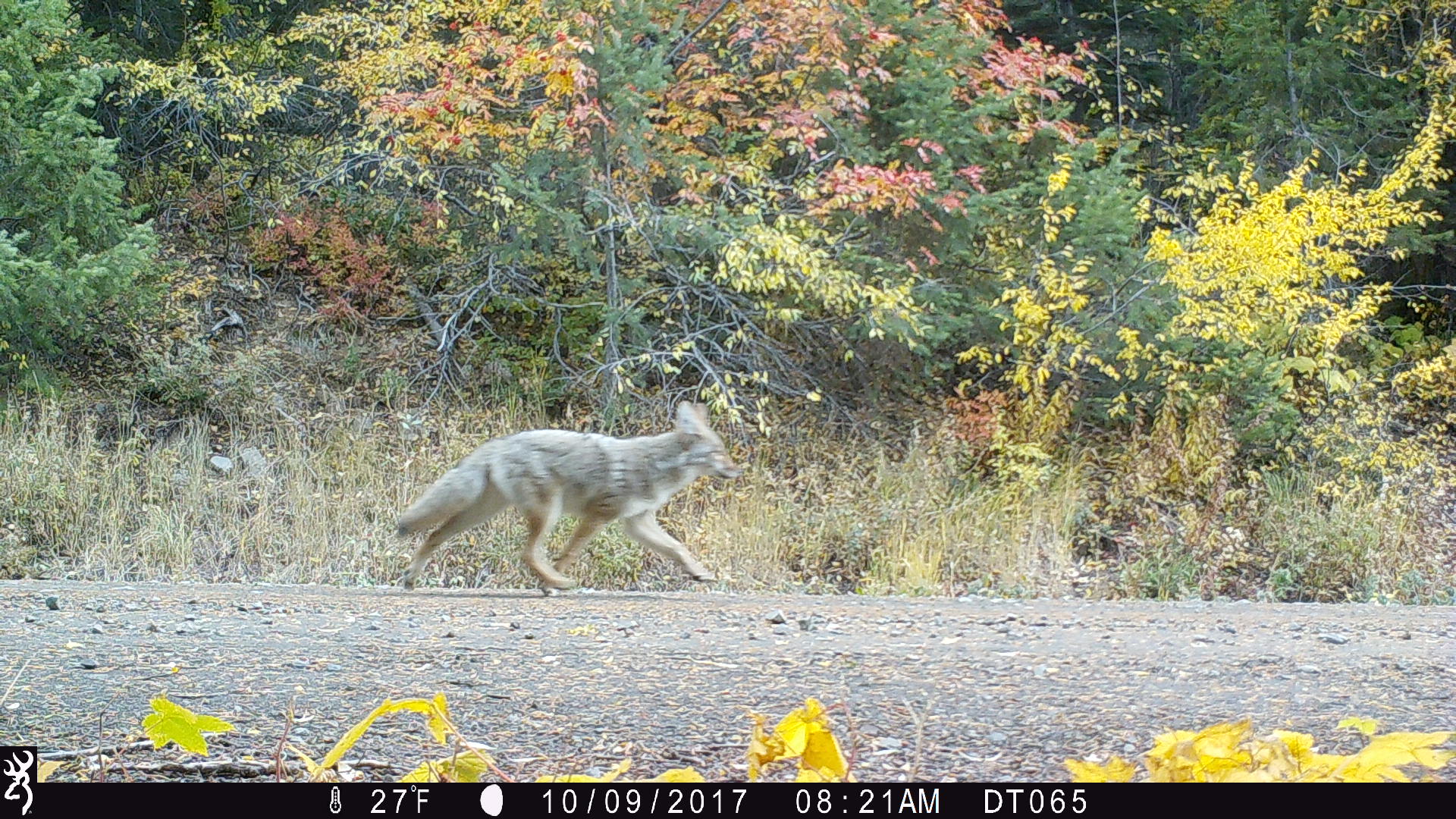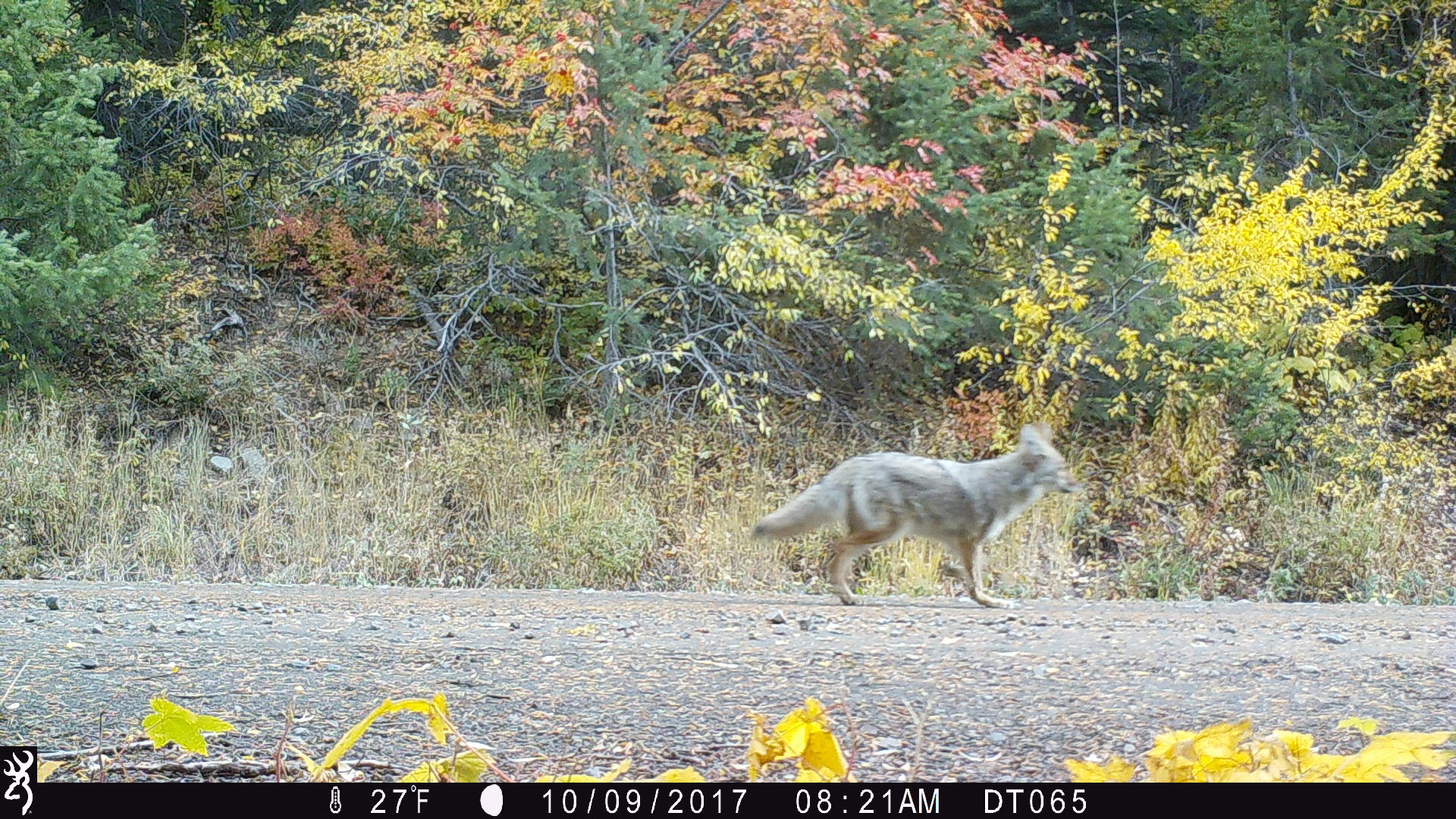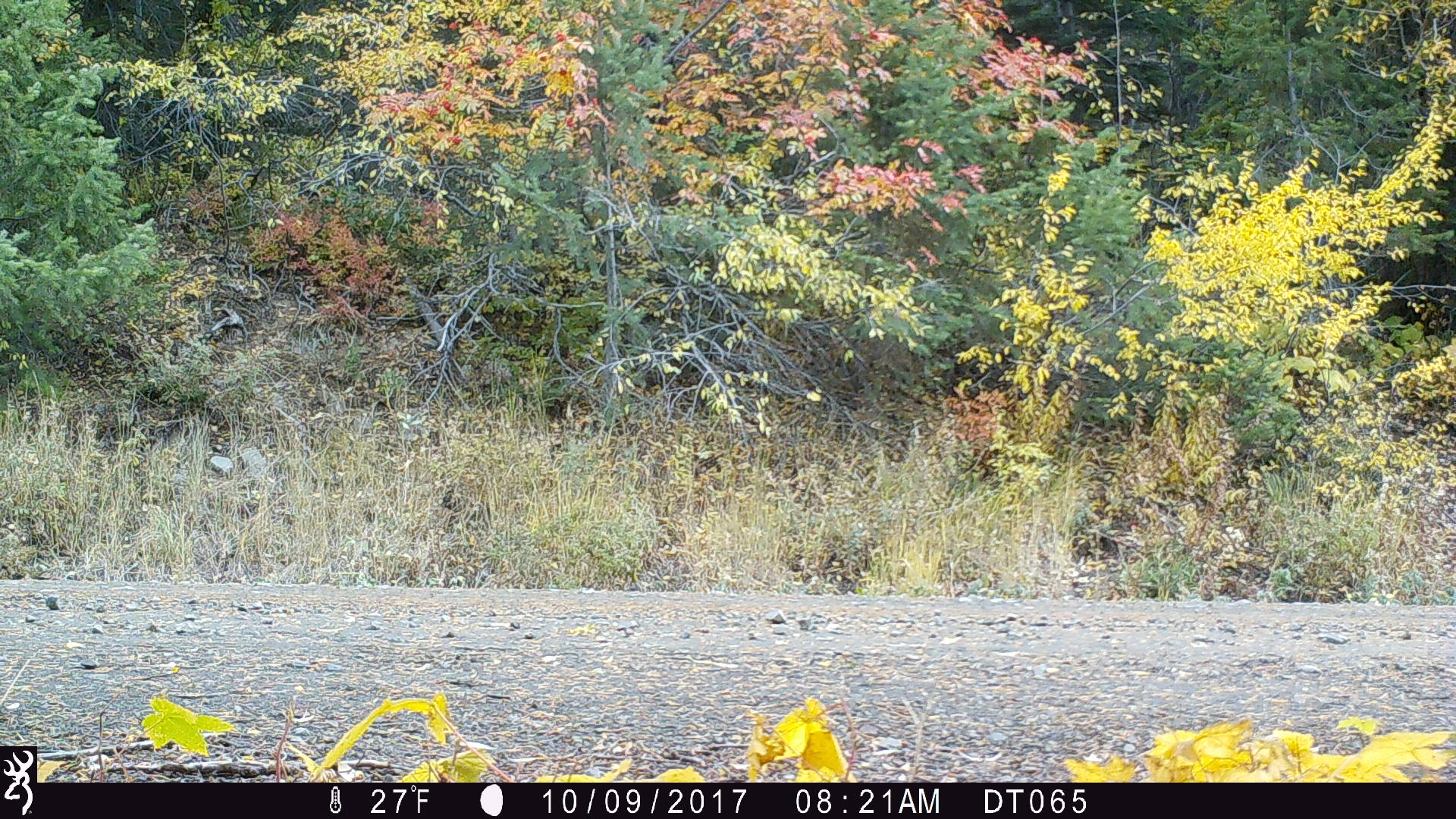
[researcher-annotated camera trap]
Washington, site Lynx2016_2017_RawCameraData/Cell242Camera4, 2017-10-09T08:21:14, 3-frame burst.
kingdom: Animalia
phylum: Chordata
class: Mammalia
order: Carnivora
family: Canidae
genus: Canis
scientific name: Canis latrans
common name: coyote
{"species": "Canis latrans (coyote)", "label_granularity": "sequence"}